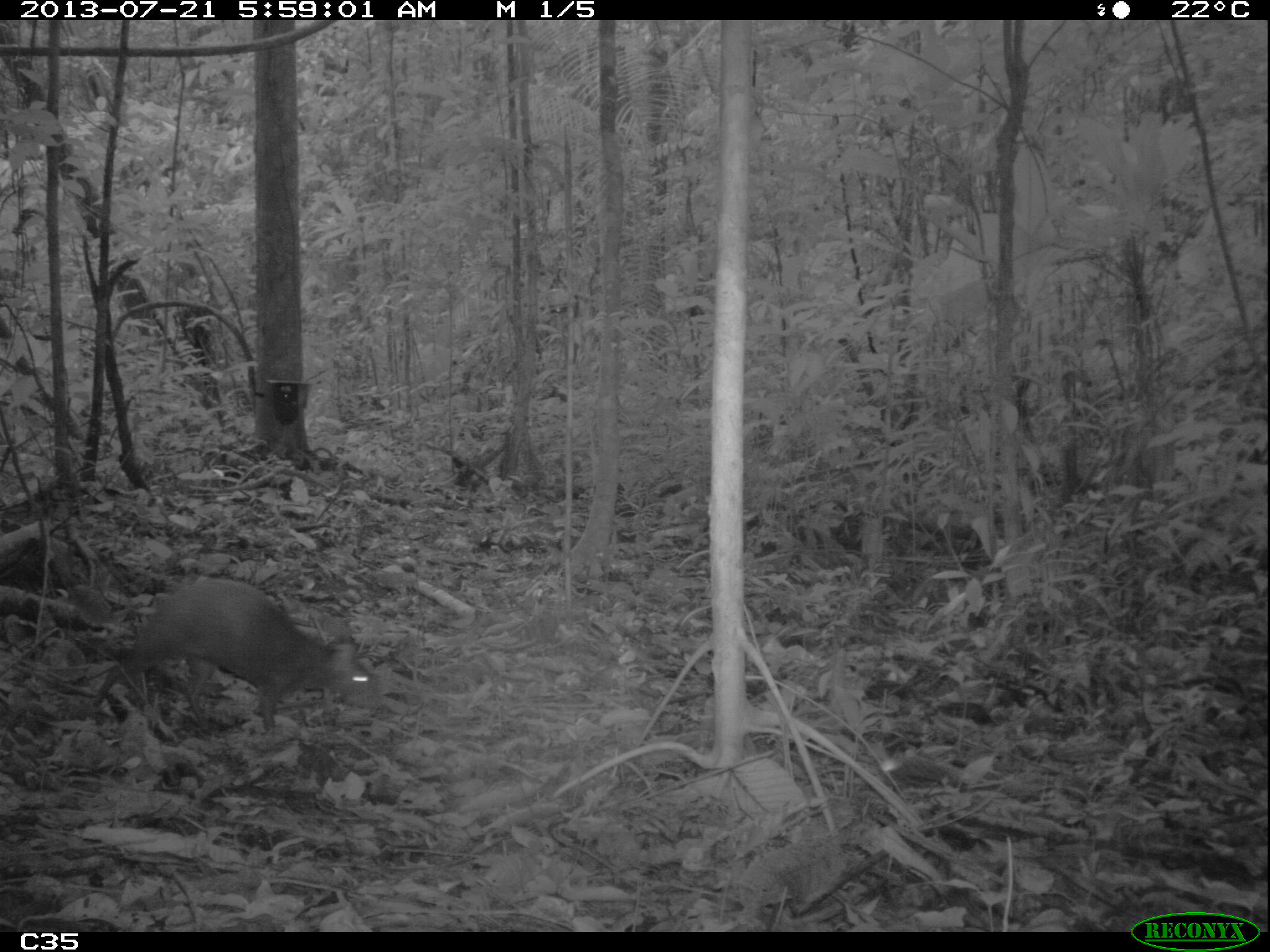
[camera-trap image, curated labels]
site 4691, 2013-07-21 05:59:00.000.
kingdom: Animalia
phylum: Chordata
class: Mammalia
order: Rodentia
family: Dasyproctidae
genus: Dasyprocta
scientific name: Dasyprocta leporina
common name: red-rumped agouti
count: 1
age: adult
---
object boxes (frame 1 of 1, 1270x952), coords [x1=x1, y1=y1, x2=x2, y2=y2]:
dasyprocta leporina: [x1=92, y1=576, x2=386, y2=734]